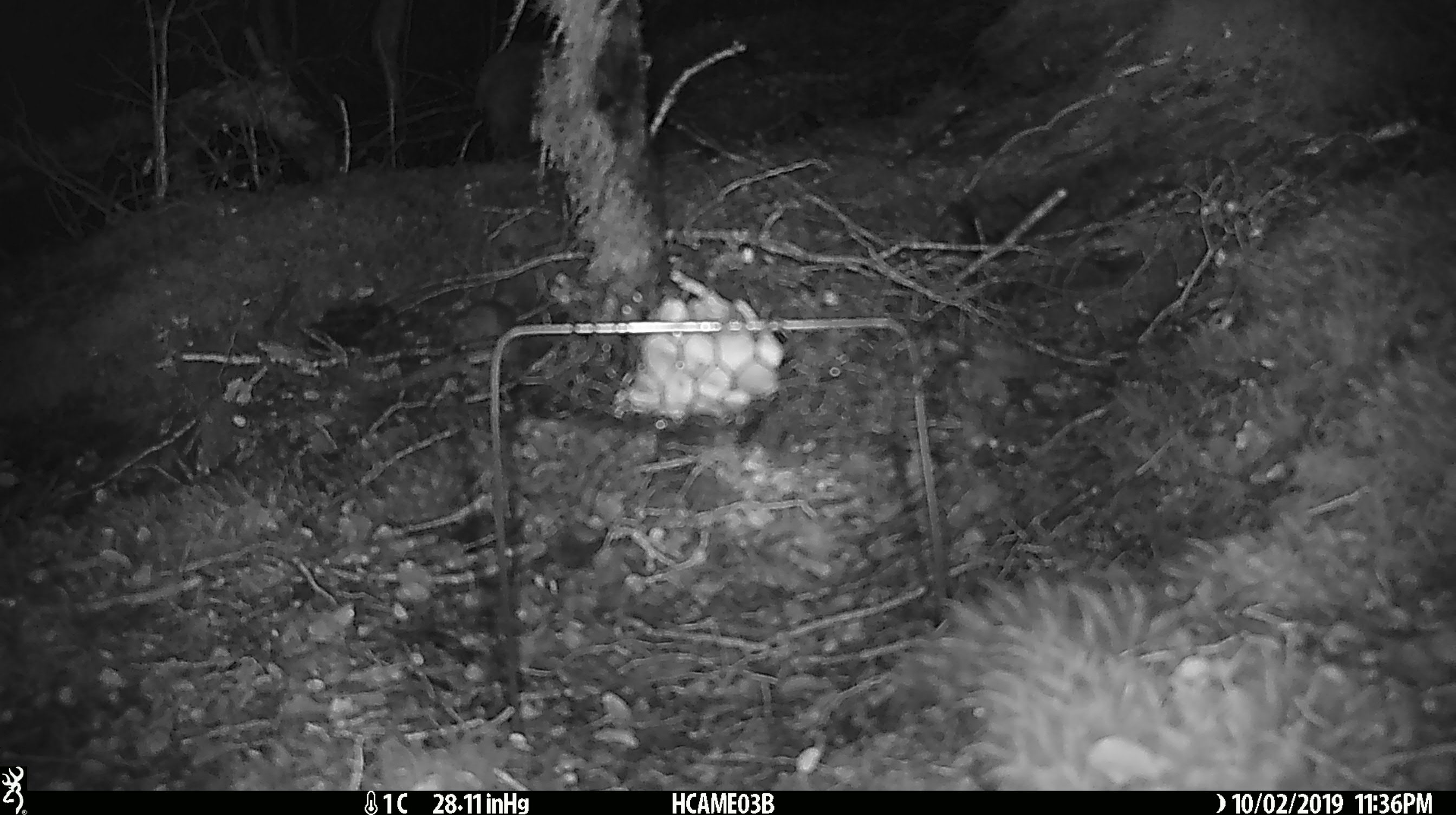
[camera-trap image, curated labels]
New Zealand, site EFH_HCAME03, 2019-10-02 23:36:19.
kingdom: Animalia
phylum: Chordata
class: Mammalia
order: Rodentia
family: Muridae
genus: Mus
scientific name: Mus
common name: mouse